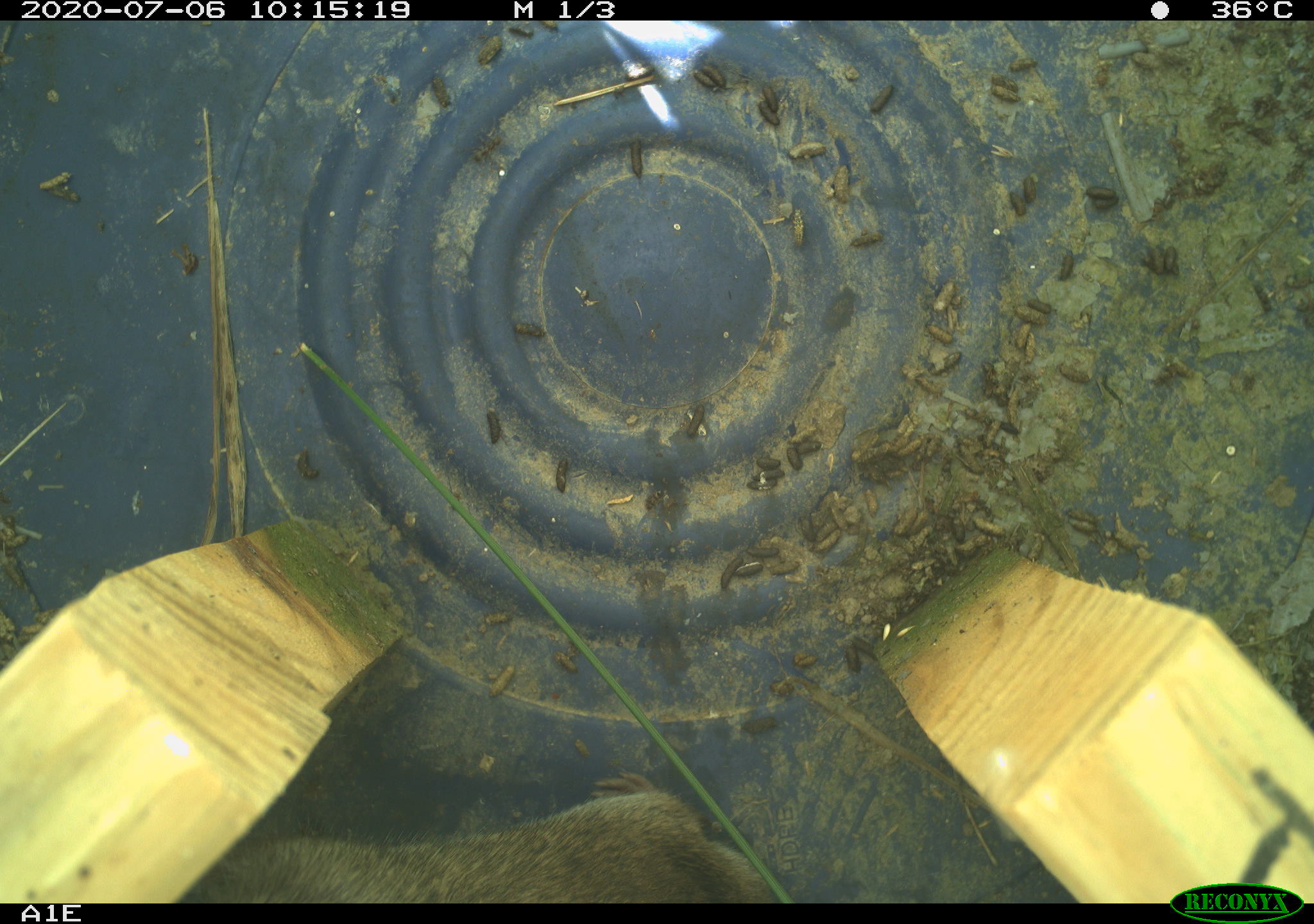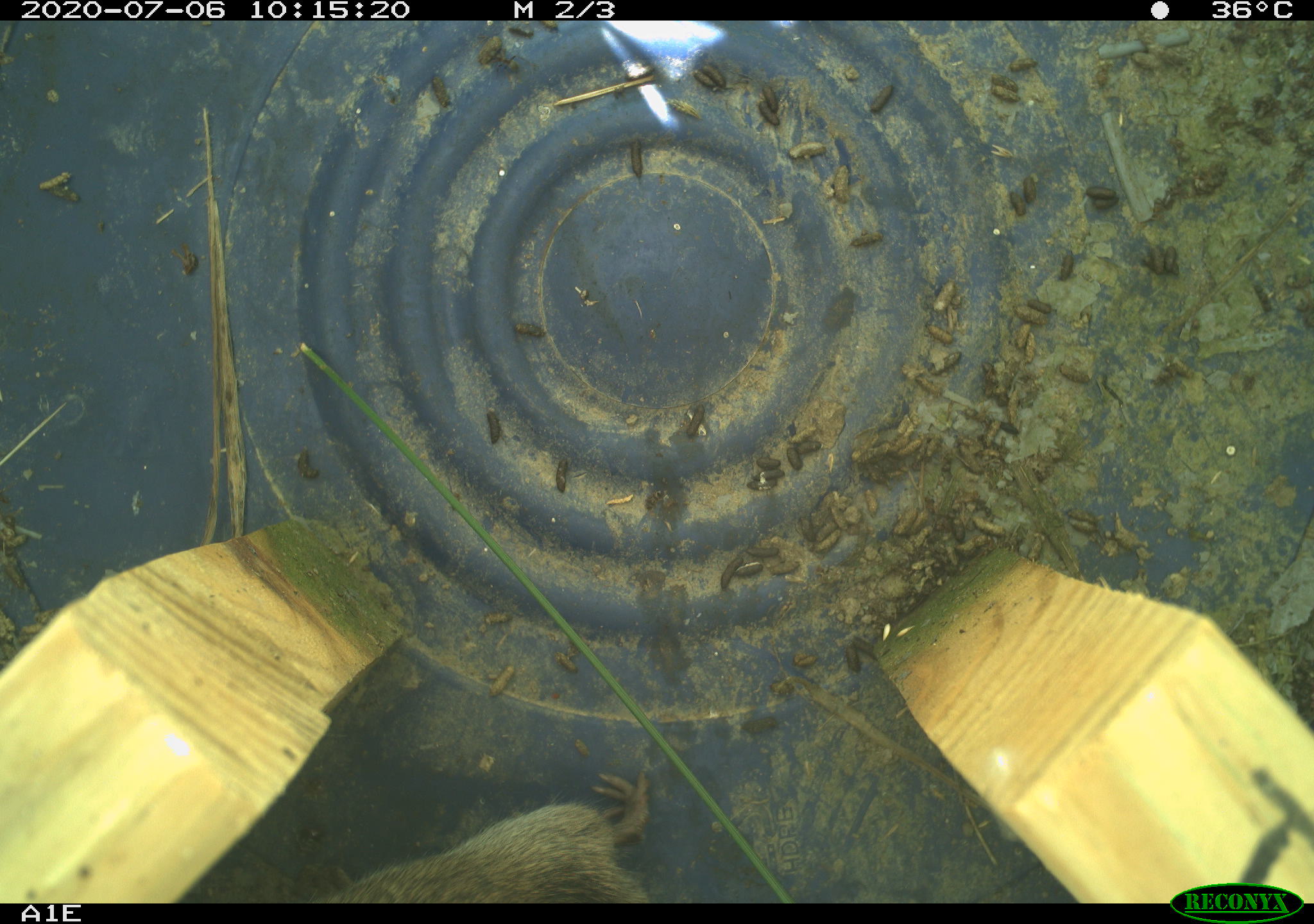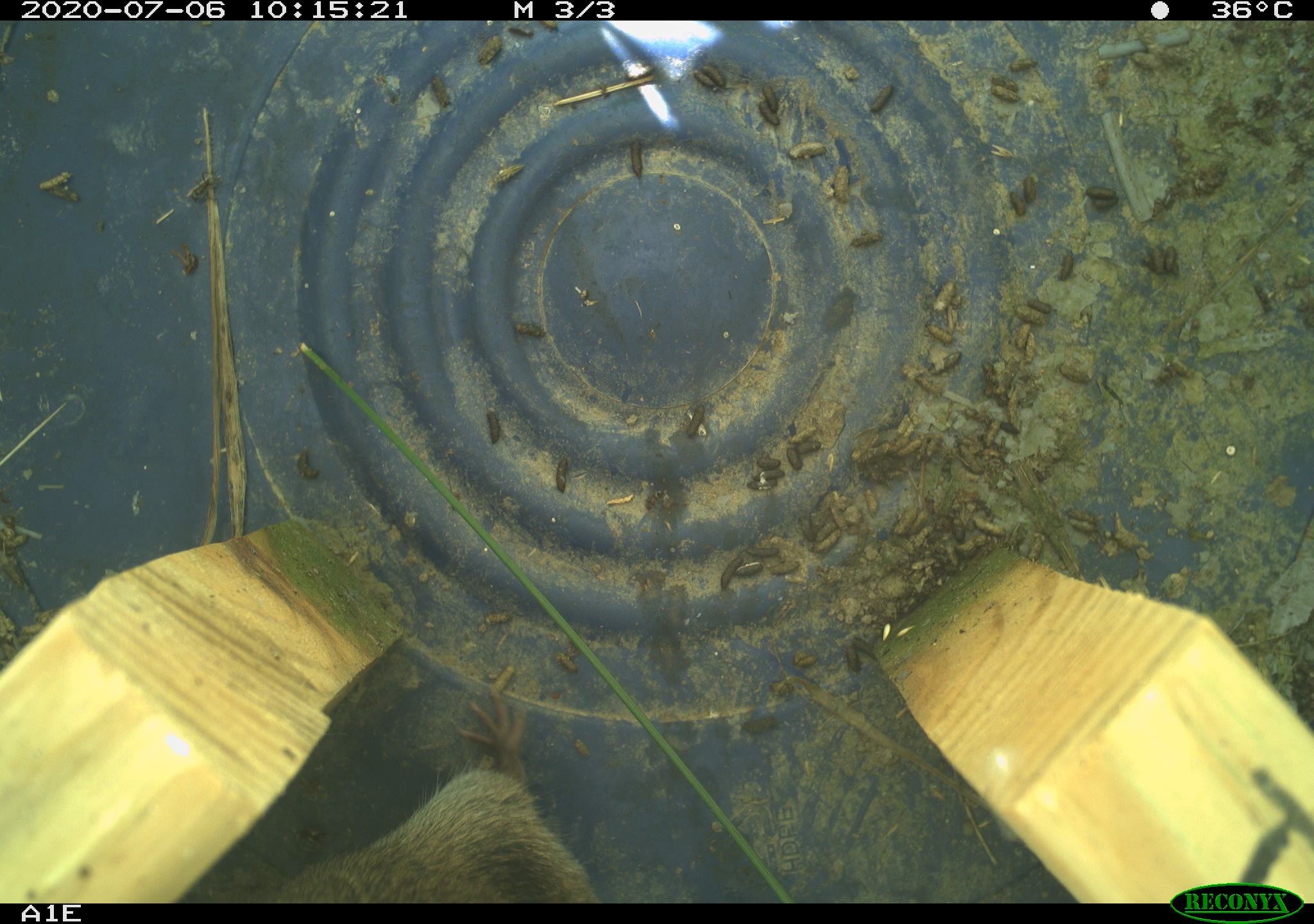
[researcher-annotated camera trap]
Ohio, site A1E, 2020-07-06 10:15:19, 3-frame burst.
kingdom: Animalia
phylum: Chordata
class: Mammalia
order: Rodentia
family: Cricetidae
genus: Microtus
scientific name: Microtus pennsylvanicus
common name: meadow vole